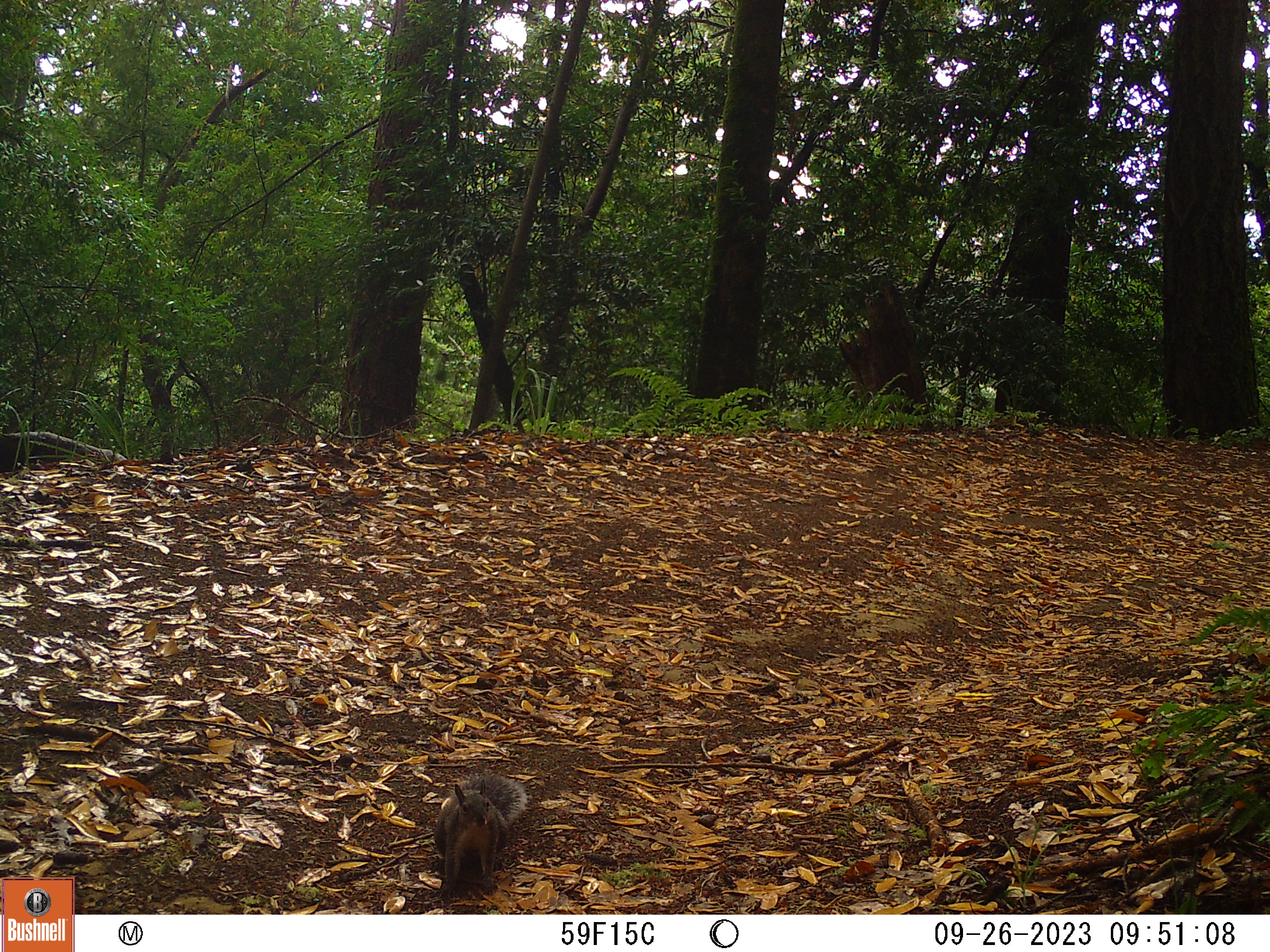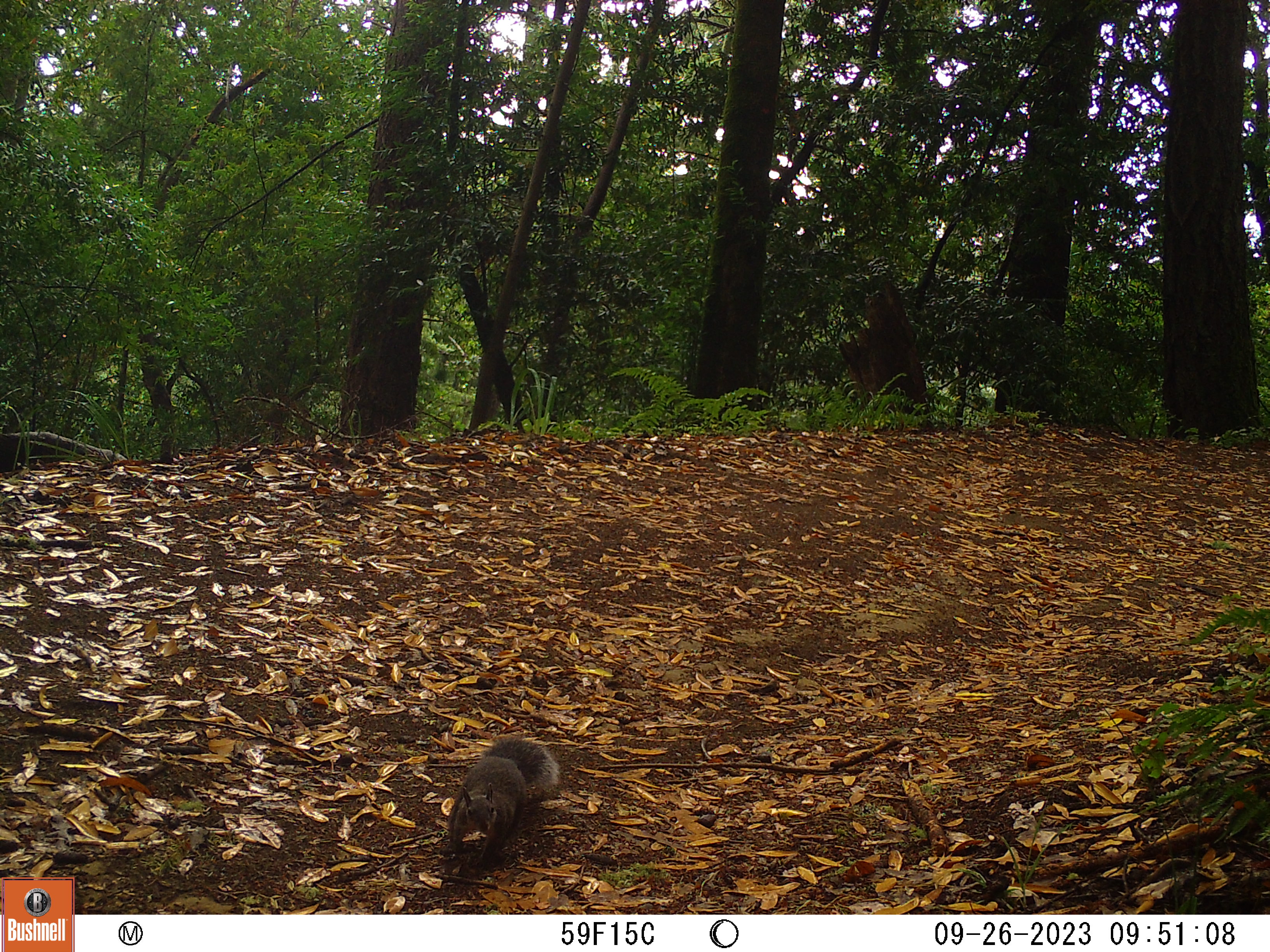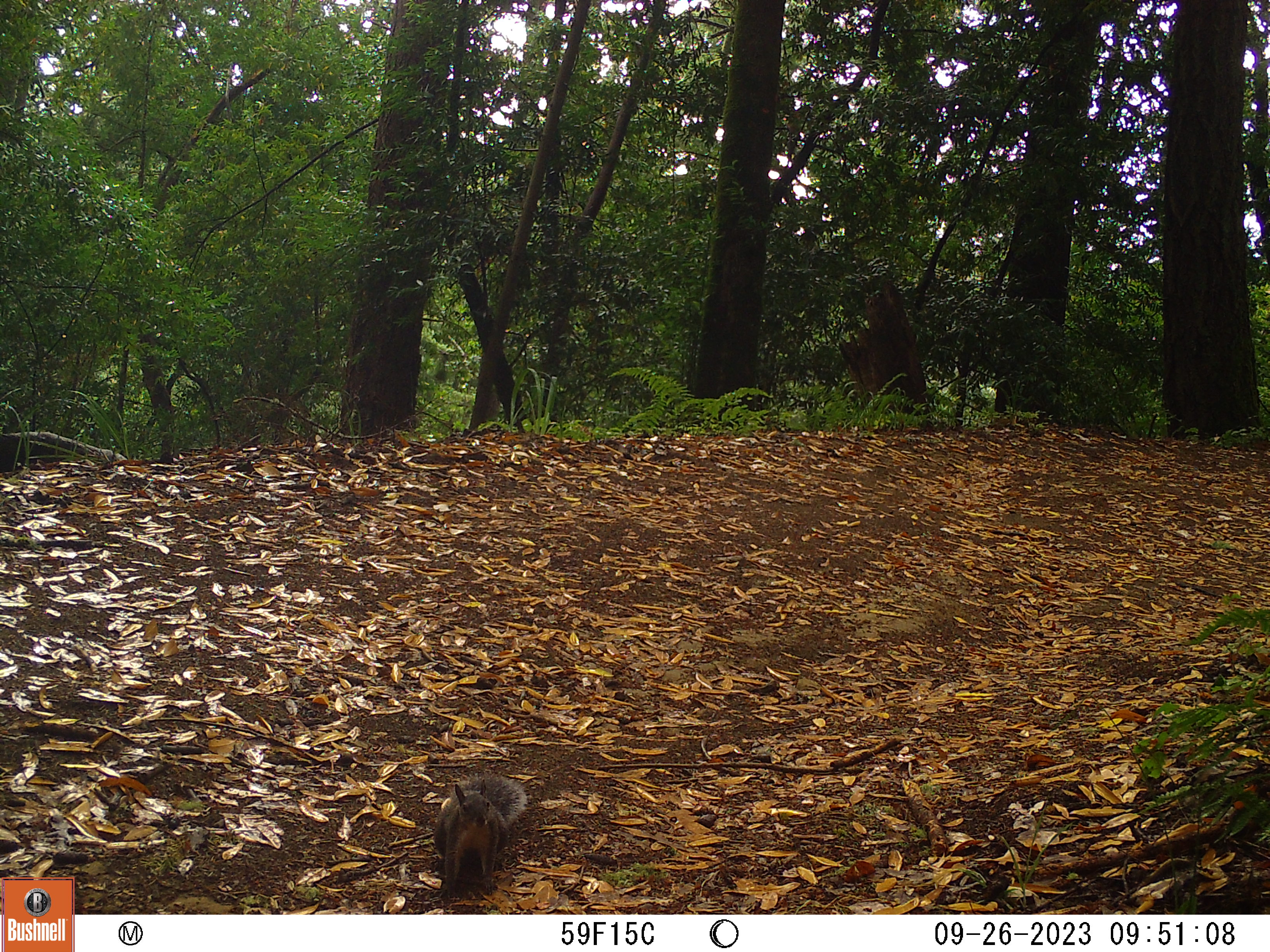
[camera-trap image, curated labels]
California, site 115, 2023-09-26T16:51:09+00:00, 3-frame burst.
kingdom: Animalia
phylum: Chordata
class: Mammalia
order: Rodentia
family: Sciuridae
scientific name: Sciuridae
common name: squirrel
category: unknown squirrel